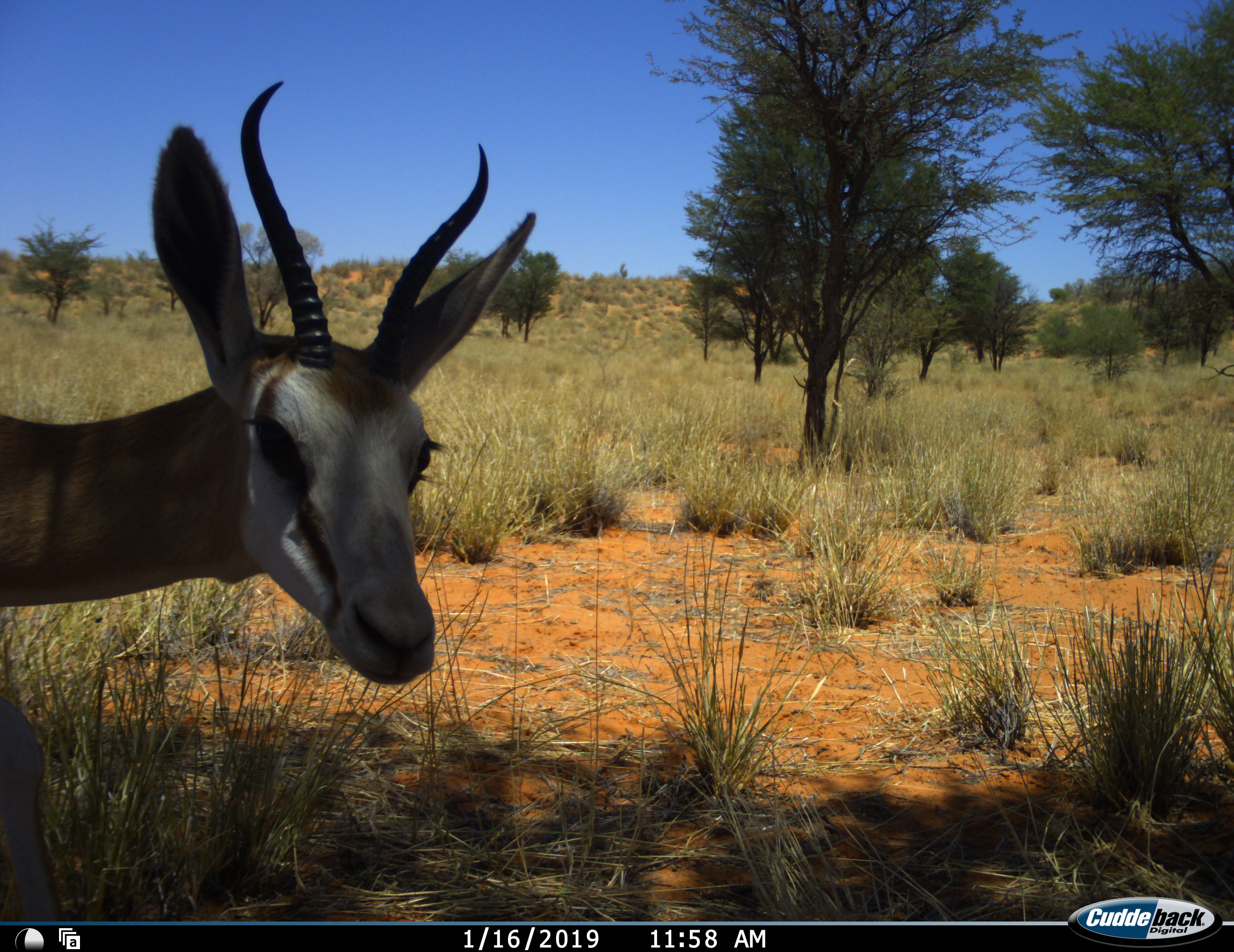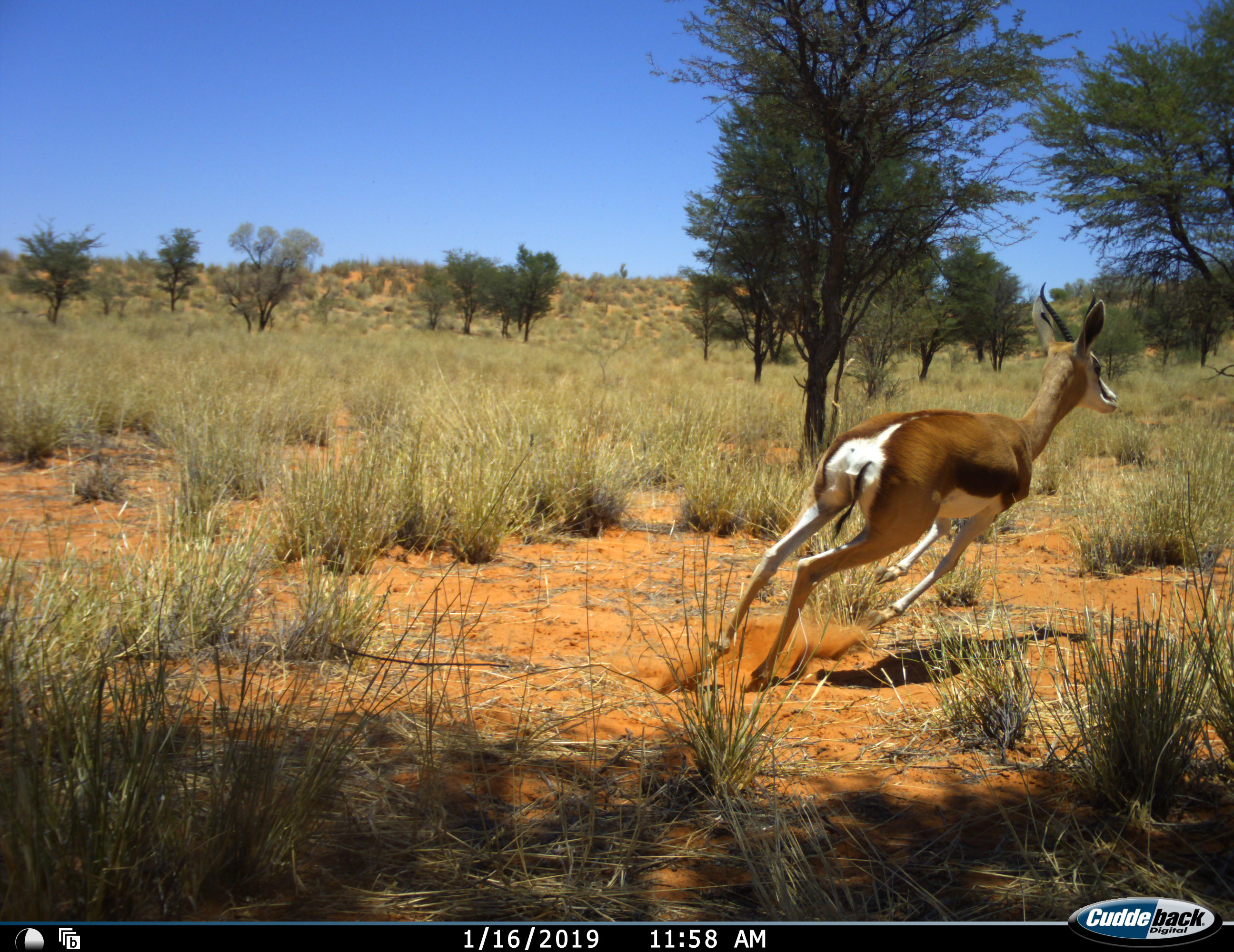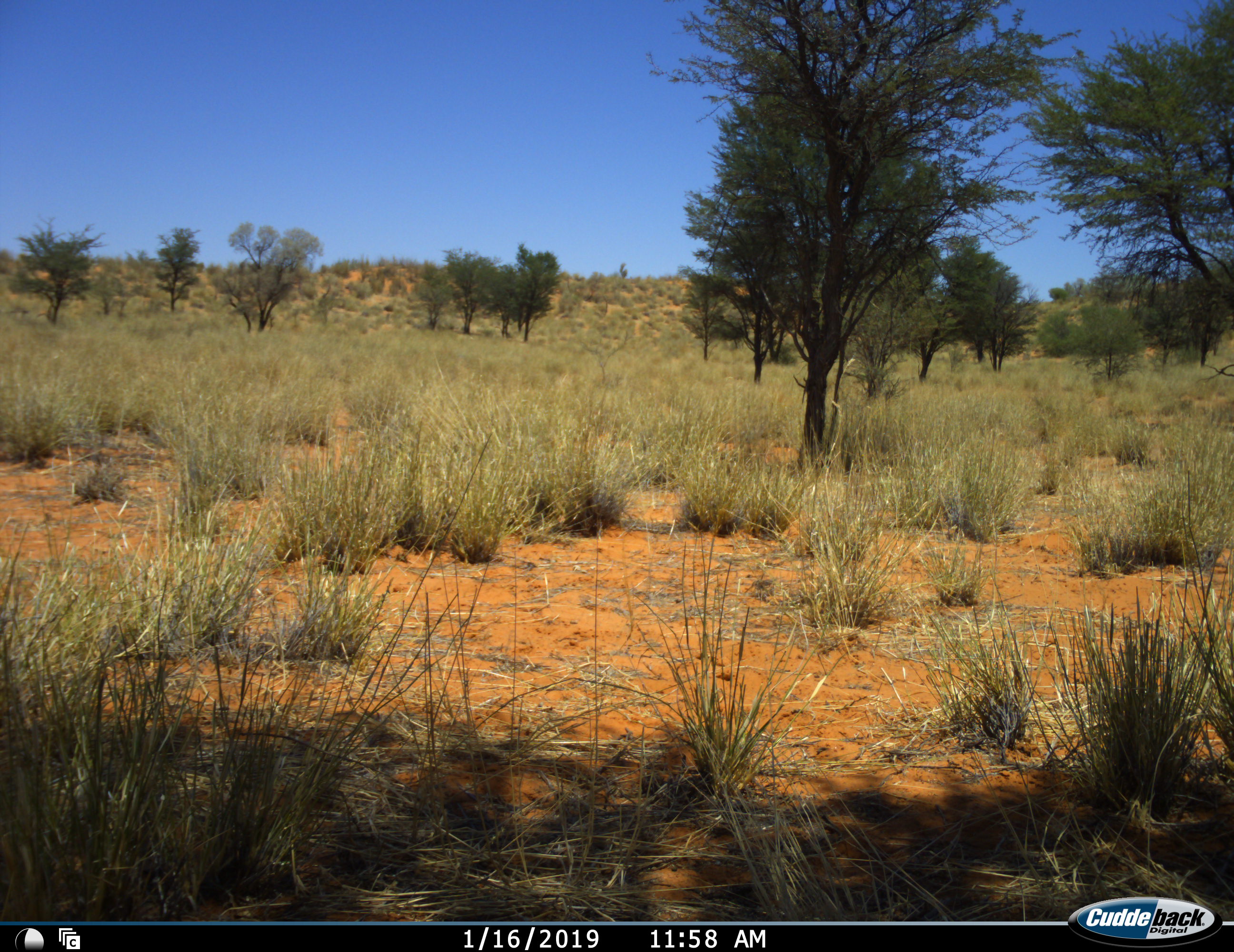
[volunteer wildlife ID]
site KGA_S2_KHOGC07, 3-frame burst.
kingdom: Animalia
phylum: Chordata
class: Mammalia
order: Artiodactyla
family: Bovidae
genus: Antidorcas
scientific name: Antidorcas marsupialis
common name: springbok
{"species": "springbok (Antidorcas marsupialis)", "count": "1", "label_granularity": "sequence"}